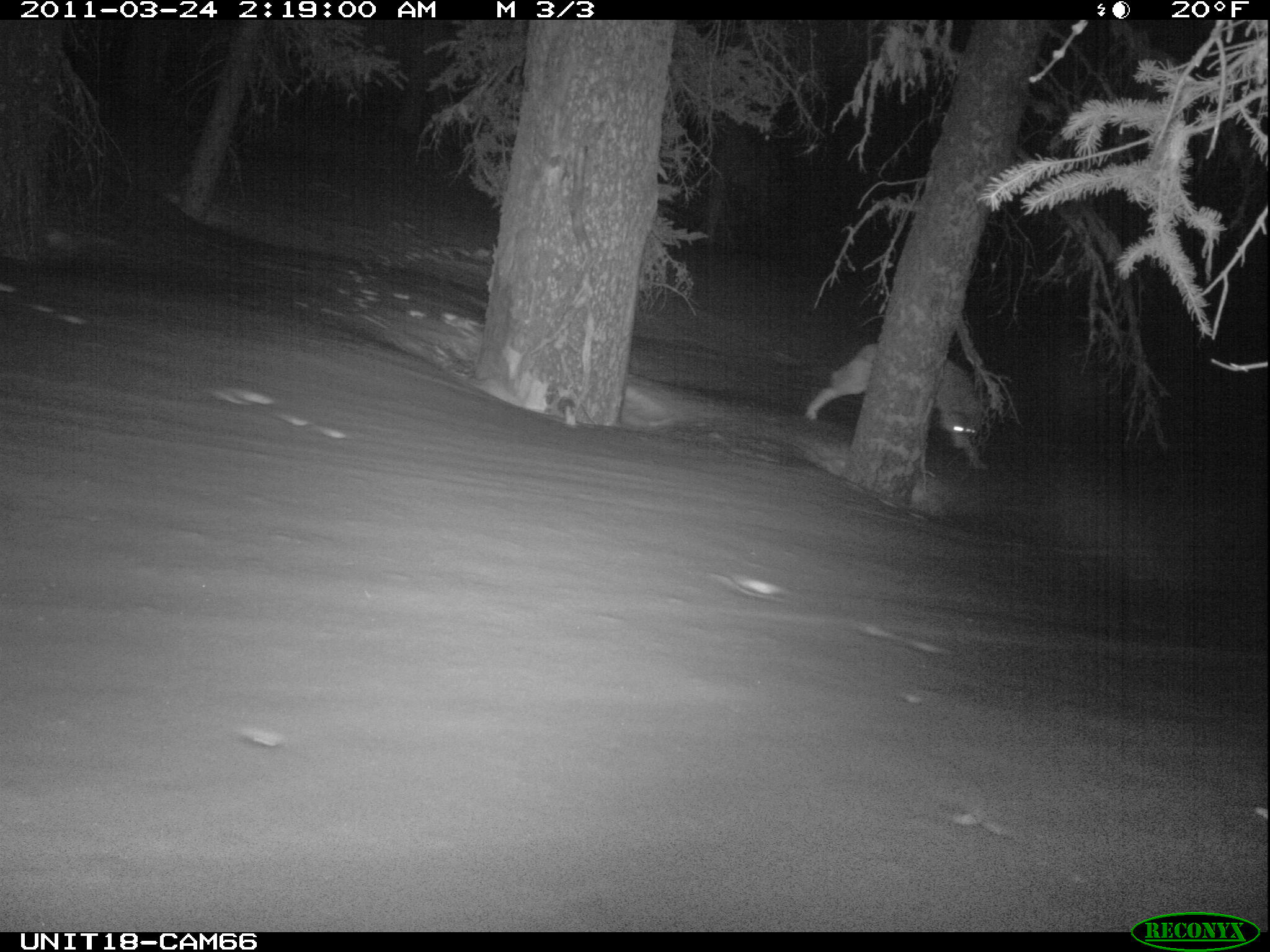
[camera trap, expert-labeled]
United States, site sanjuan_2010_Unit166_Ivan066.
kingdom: Animalia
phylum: Chordata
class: Mammalia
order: Carnivora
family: Canidae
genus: Canis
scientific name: Canis latrans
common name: coyote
Canis latrans (coyote).